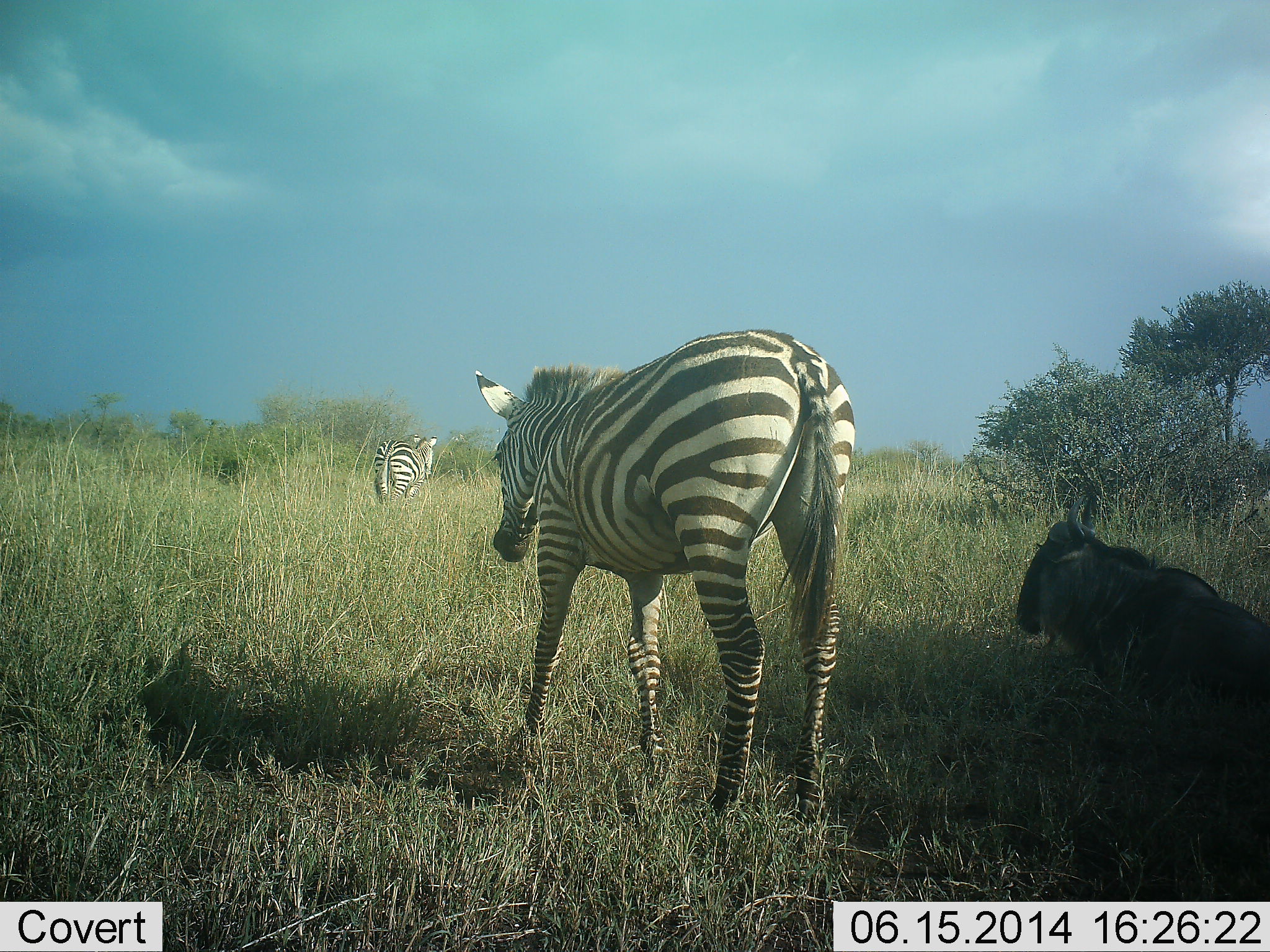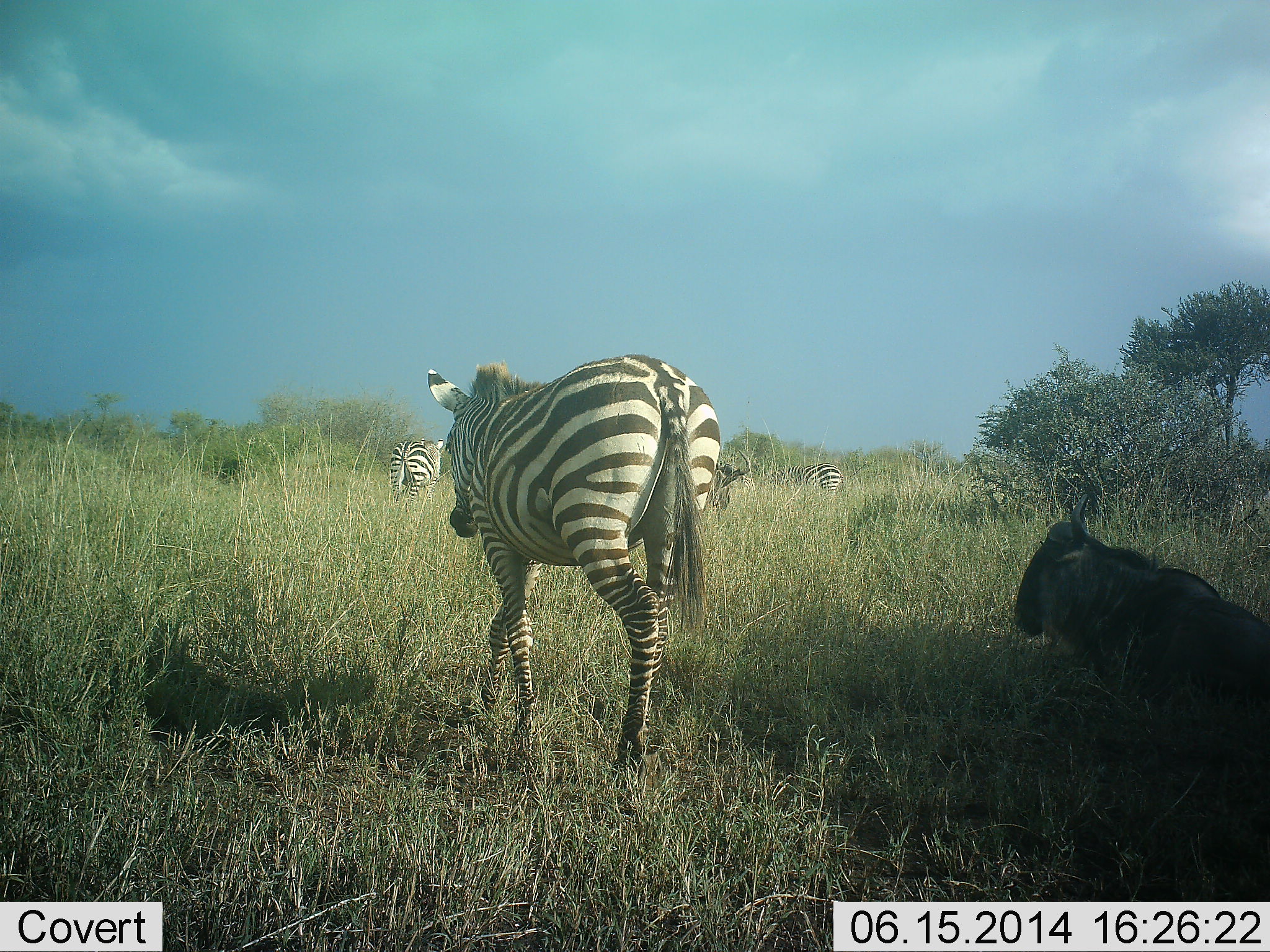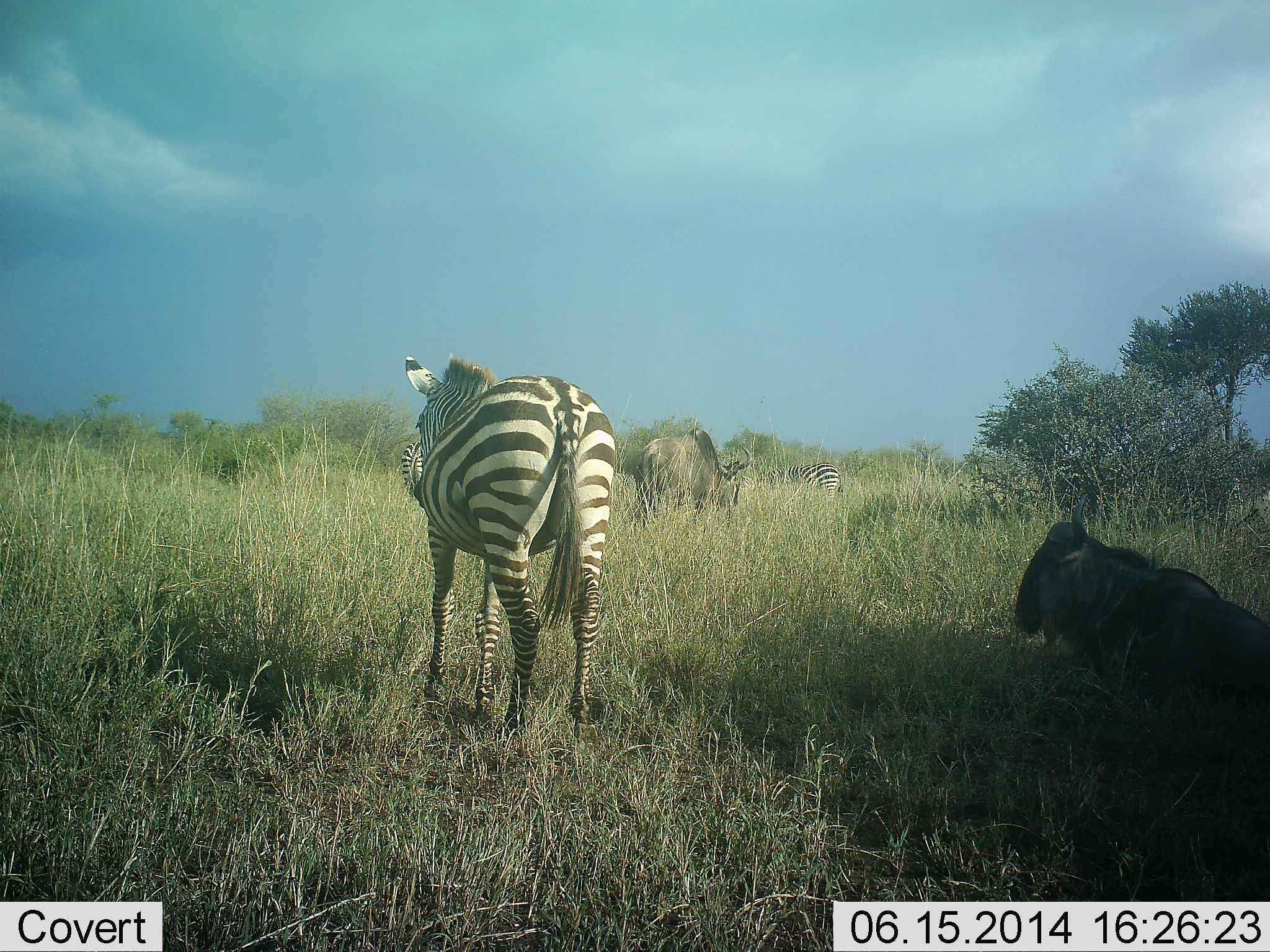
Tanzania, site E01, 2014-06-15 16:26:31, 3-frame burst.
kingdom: Animalia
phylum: Chordata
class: Mammalia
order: Artiodactyla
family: Bovidae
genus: Connochaetes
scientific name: Connochaetes taurinus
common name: blue wildebeest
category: wildebeest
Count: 2.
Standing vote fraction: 40%.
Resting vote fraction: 90%.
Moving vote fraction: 20%.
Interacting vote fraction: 0%.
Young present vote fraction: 0%.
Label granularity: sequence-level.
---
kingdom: Animalia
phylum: Chordata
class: Mammalia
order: Perissodactyla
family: Equidae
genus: Equus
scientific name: Equus quagga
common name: plains zebra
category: zebra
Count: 3.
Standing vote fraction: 36%.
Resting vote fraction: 0%.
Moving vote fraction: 91%.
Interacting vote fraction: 0%.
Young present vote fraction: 0%.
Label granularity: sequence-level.